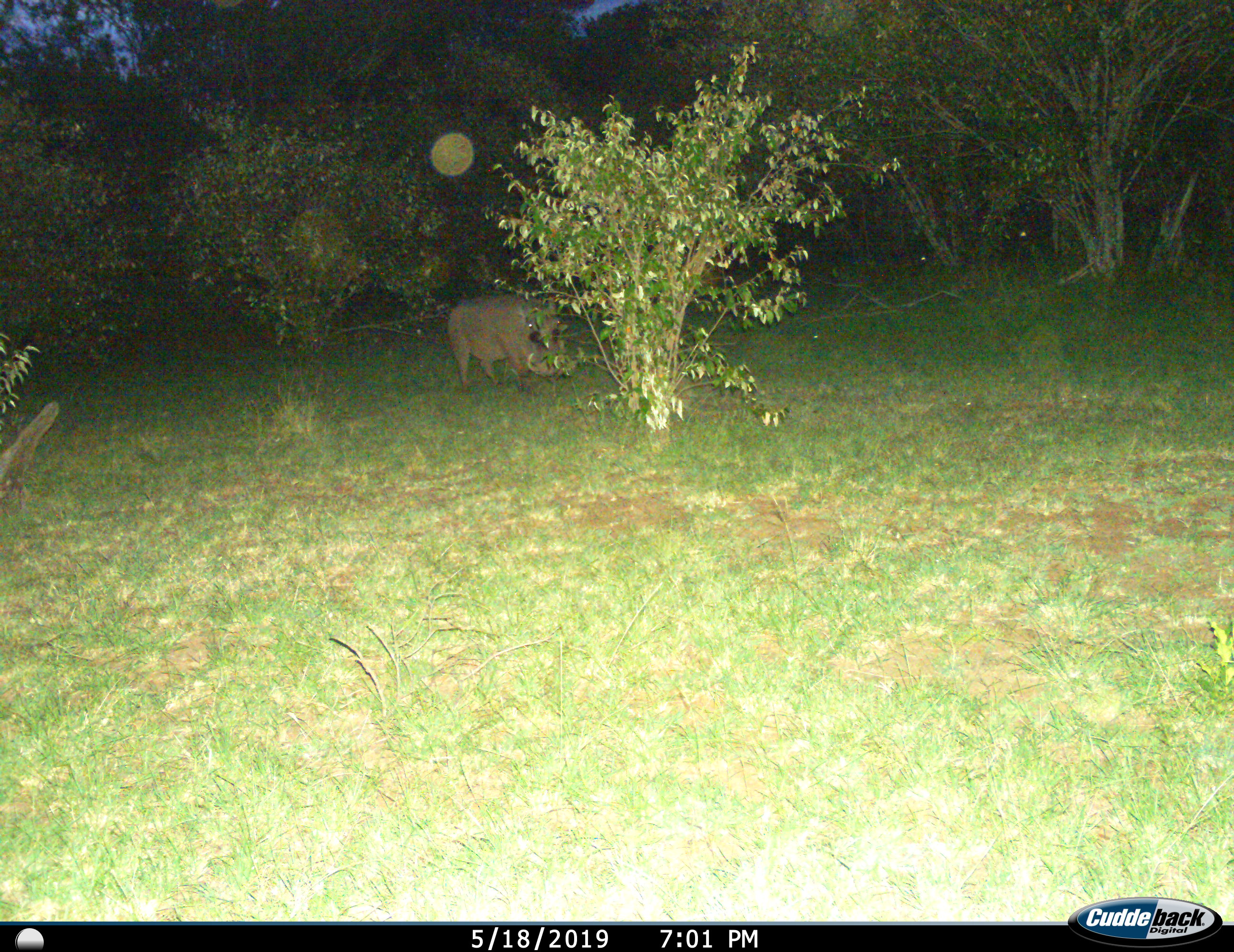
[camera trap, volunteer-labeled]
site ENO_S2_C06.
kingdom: Animalia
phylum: Chordata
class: Mammalia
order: Artiodactyla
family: Suidae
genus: Phacochoerus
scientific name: Phacochoerus africanus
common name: warthog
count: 1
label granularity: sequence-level